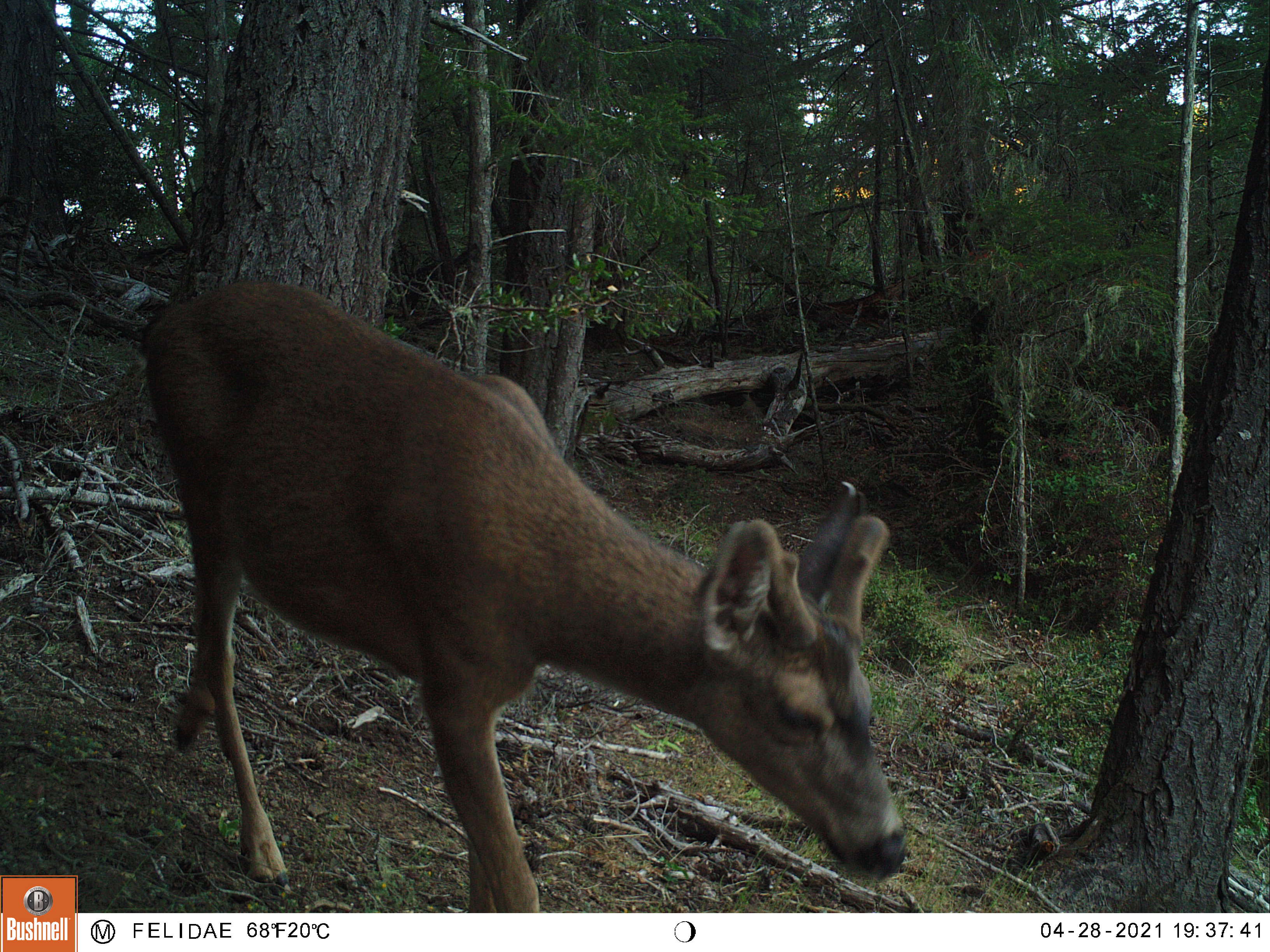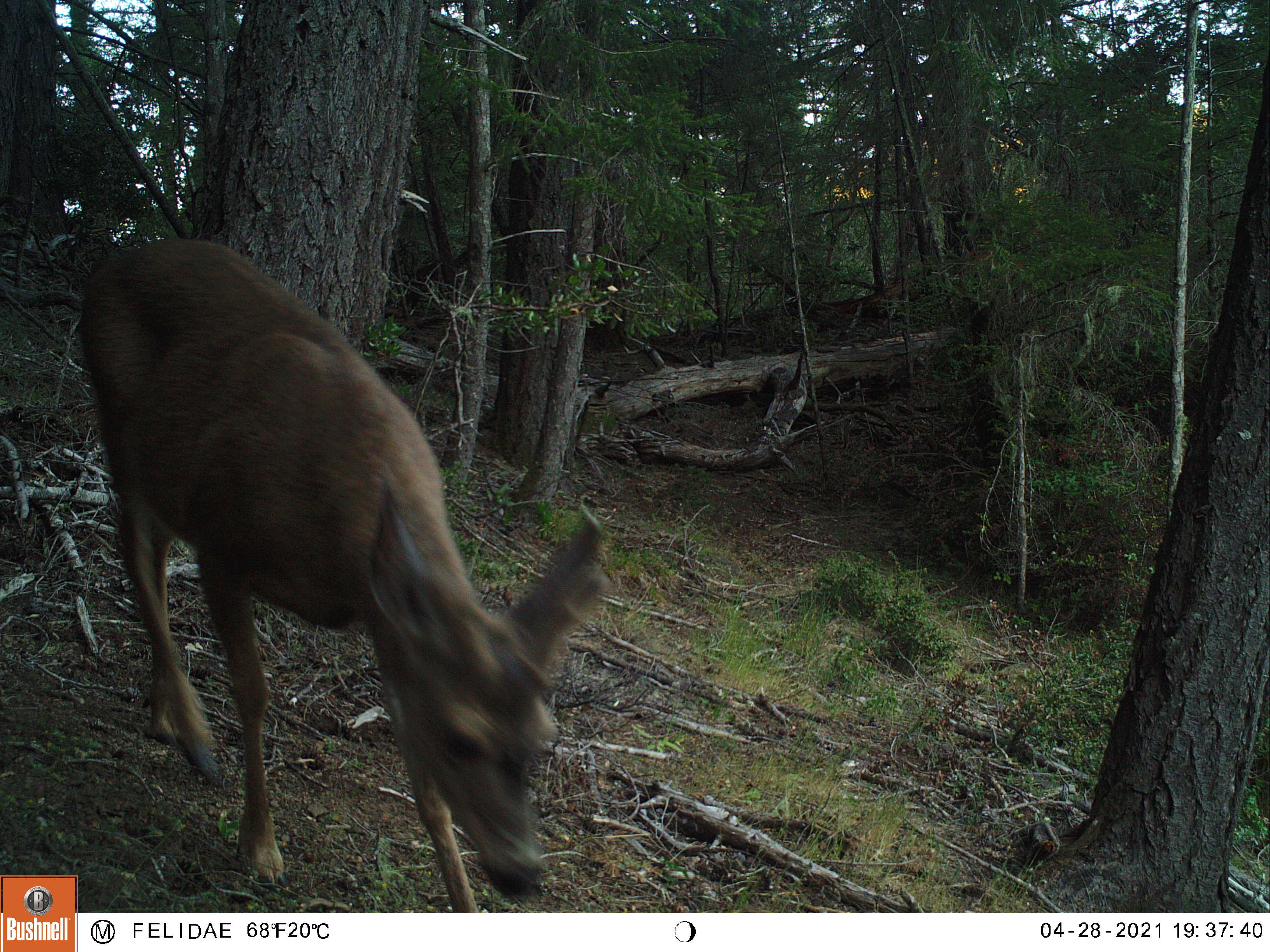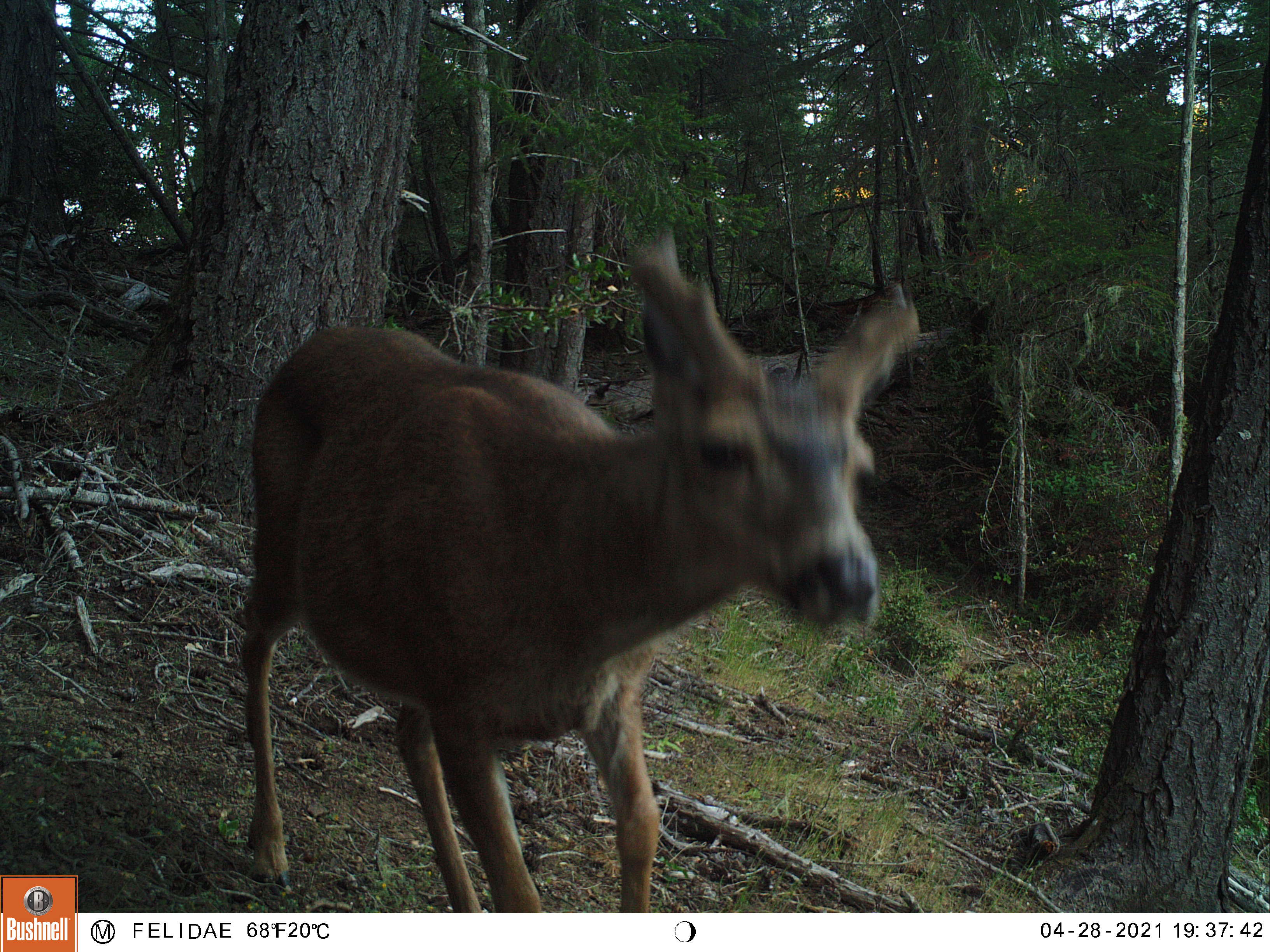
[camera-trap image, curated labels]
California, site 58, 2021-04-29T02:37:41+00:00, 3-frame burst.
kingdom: Animalia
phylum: Chordata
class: Mammalia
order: Artiodactyla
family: Cervidae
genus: Odocoileus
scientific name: Odocoileus hemionus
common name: mule deer